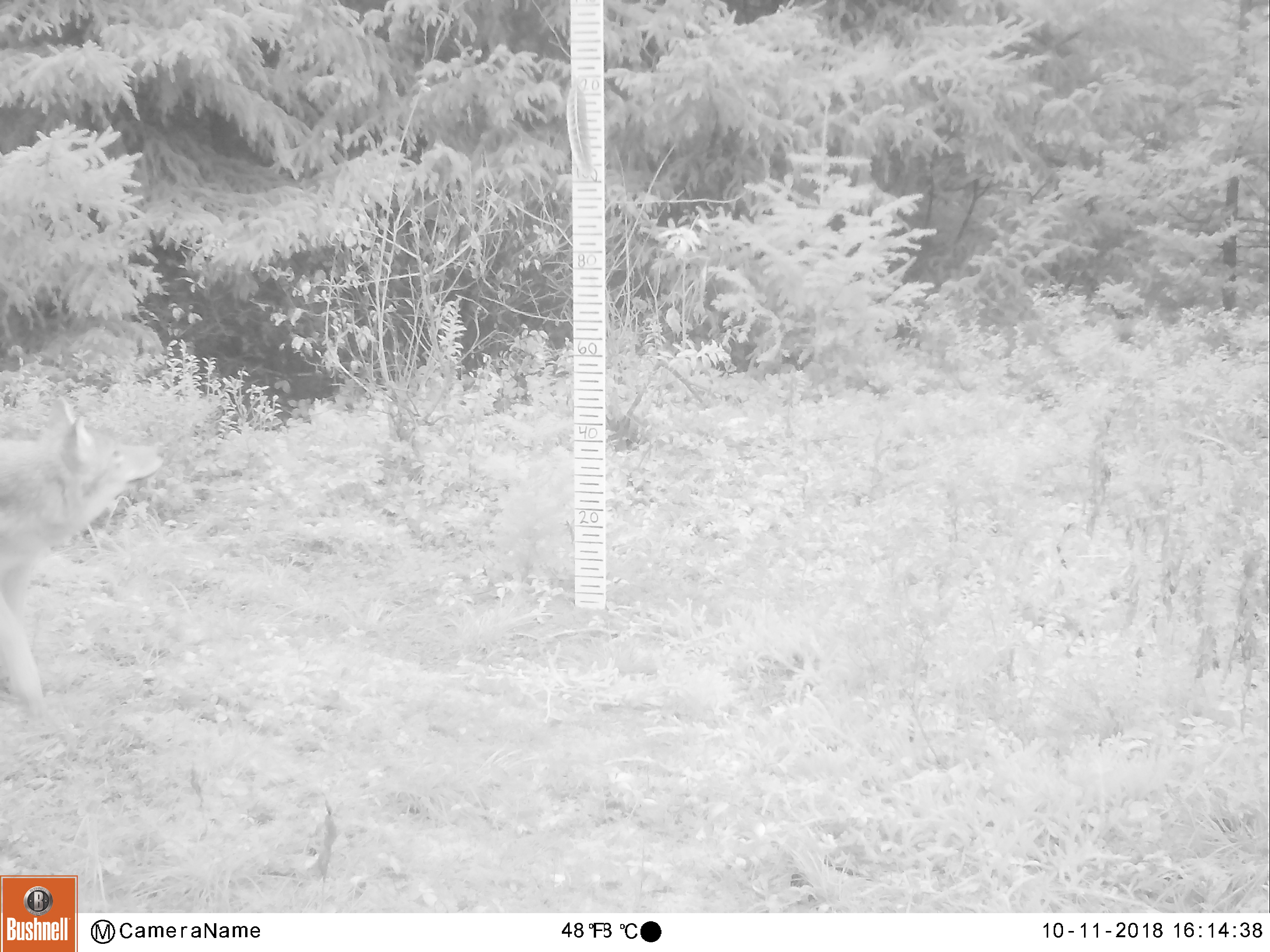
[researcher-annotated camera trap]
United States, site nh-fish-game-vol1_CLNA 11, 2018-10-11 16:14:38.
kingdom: Animalia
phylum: Chordata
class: Mammalia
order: Carnivora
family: Canidae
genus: Canis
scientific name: Canis latrans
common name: coyote